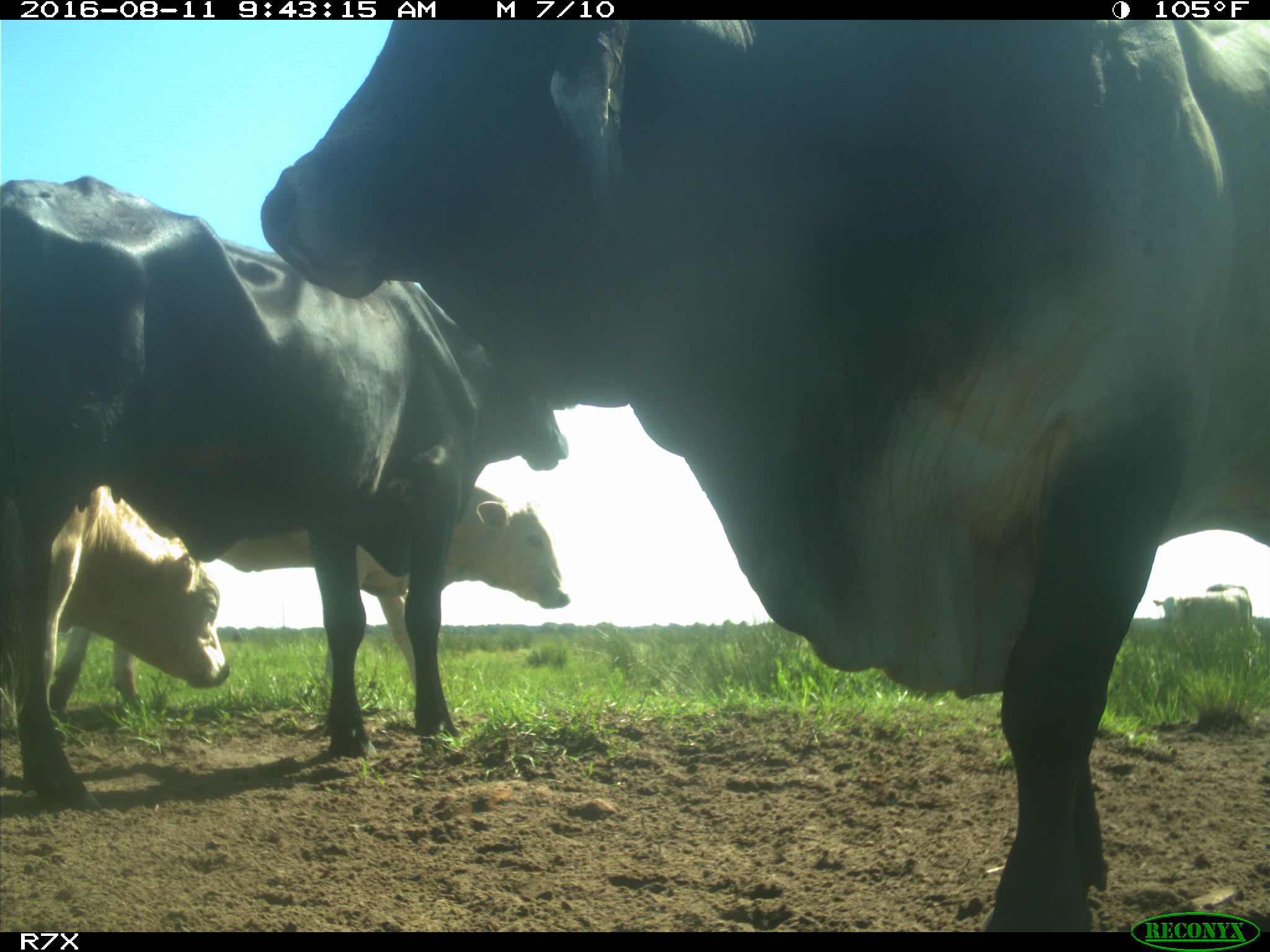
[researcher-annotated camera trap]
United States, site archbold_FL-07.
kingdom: Animalia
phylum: Chordata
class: Mammalia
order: Artiodactyla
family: Bovidae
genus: Bos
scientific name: Bos taurus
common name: domestic cow